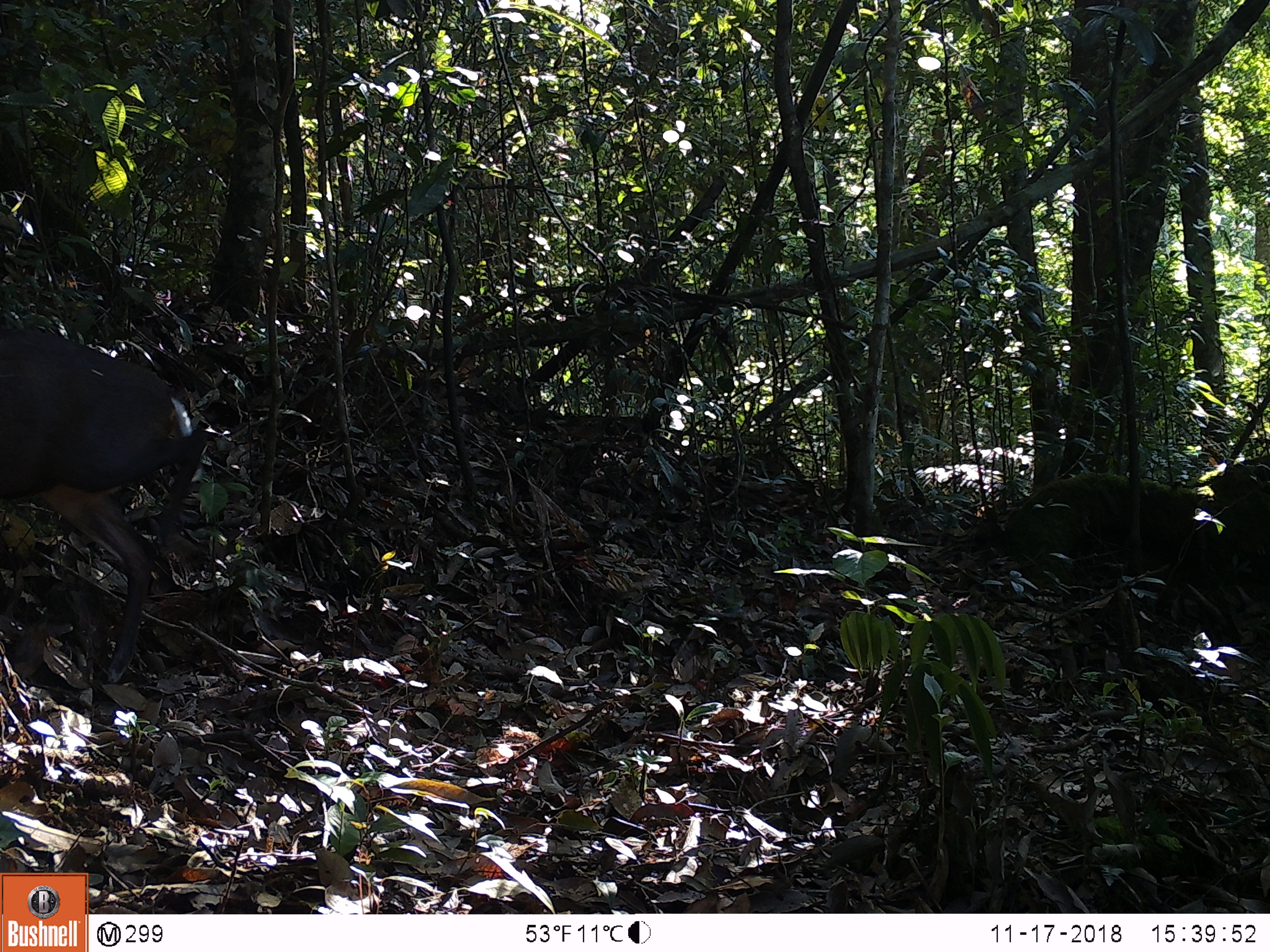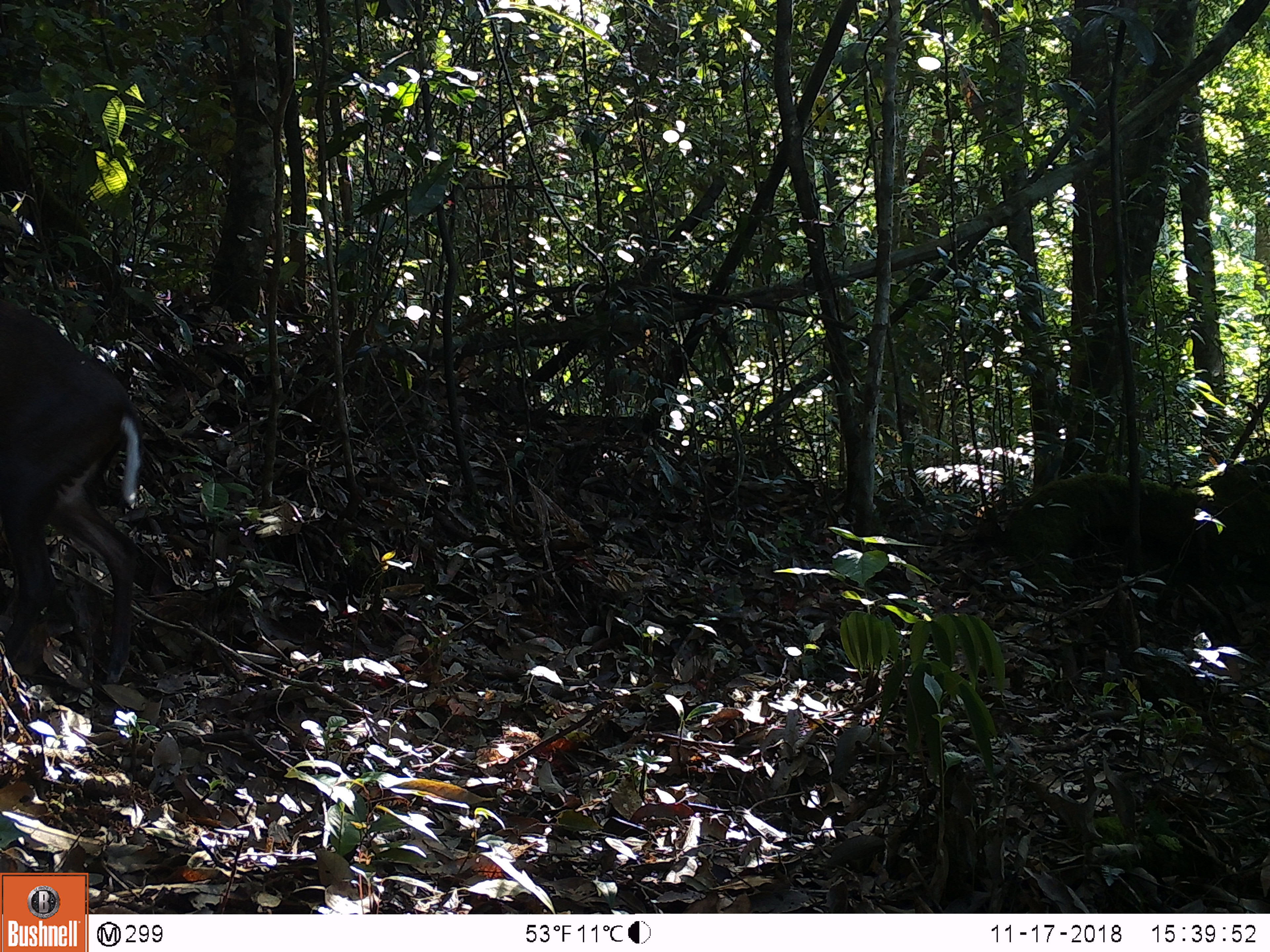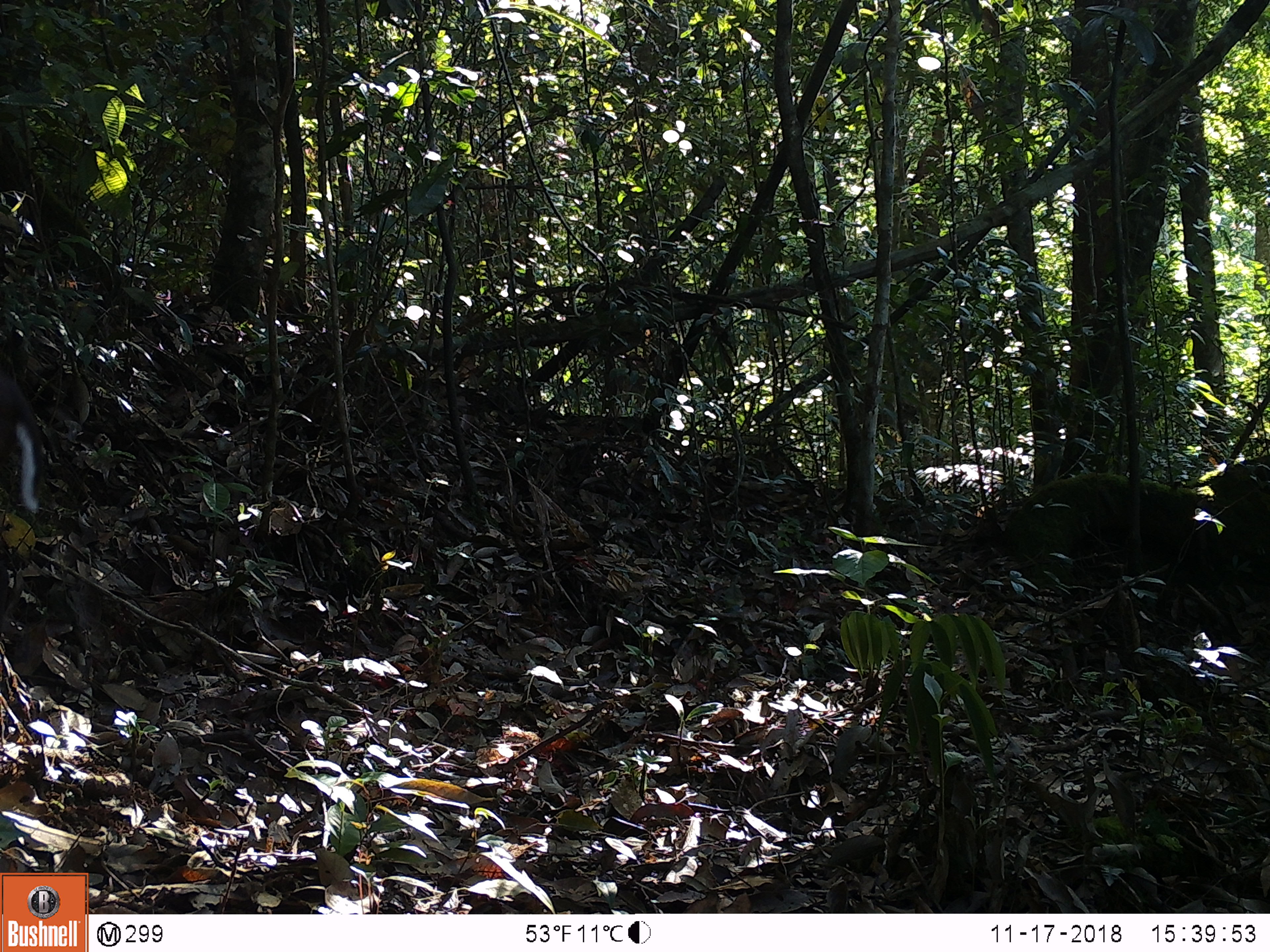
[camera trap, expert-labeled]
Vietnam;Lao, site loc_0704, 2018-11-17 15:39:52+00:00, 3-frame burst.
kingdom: Animalia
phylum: Chordata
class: Mammalia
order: Artiodactyla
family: Cervidae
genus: Muntiacus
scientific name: Muntiacus rooseveltorum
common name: roosevelt's muntjac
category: roosevelts muntjac group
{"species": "roosevelts muntjac group (roosevelt's muntjac) (Muntiacus rooseveltorum)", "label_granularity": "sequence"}